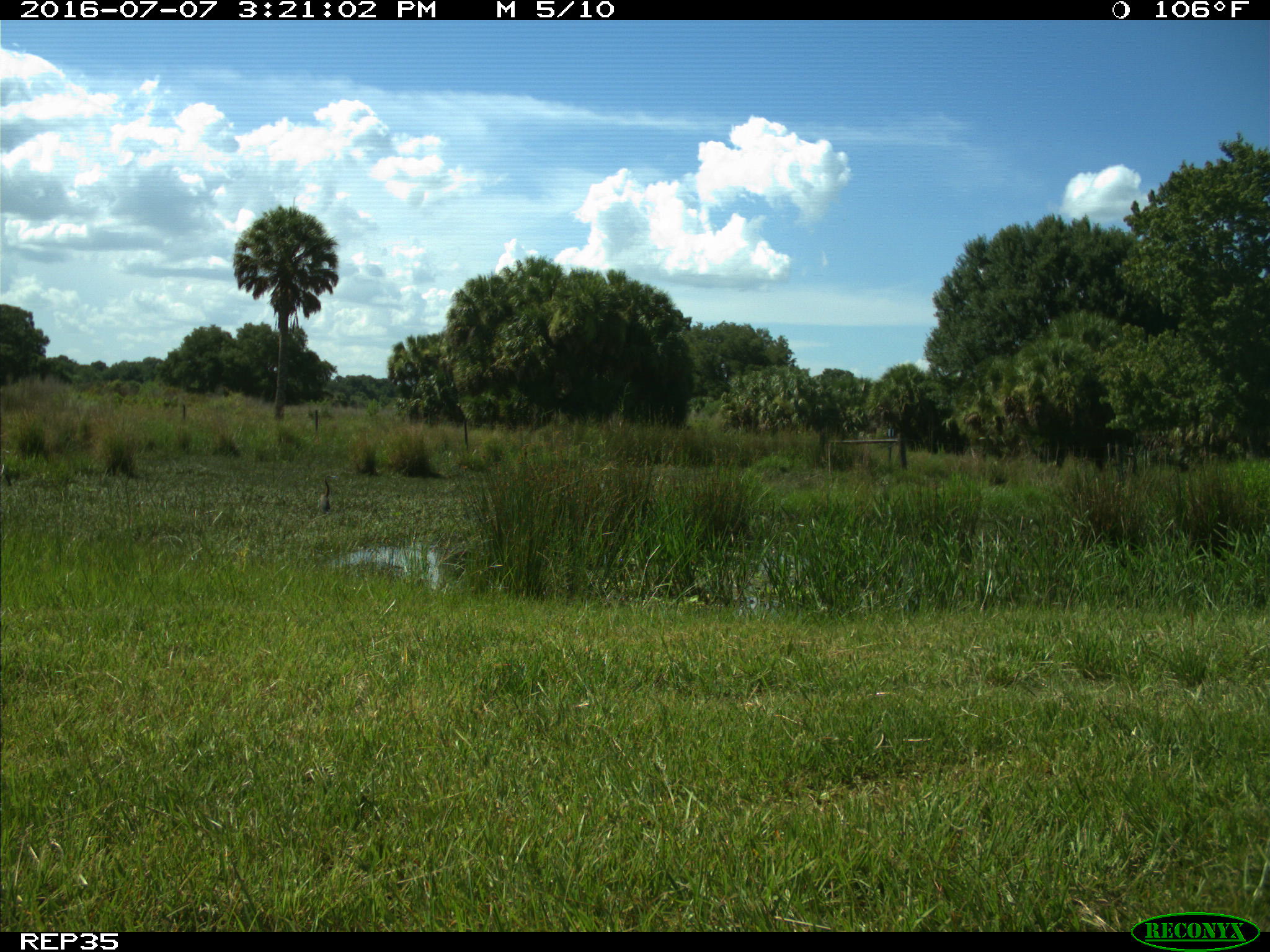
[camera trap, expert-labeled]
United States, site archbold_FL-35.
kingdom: Animalia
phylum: Chordata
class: Mammalia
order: Carnivora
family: Procyonidae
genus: Procyon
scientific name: Procyon lotor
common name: common raccoon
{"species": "Procyon lotor (common raccoon)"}